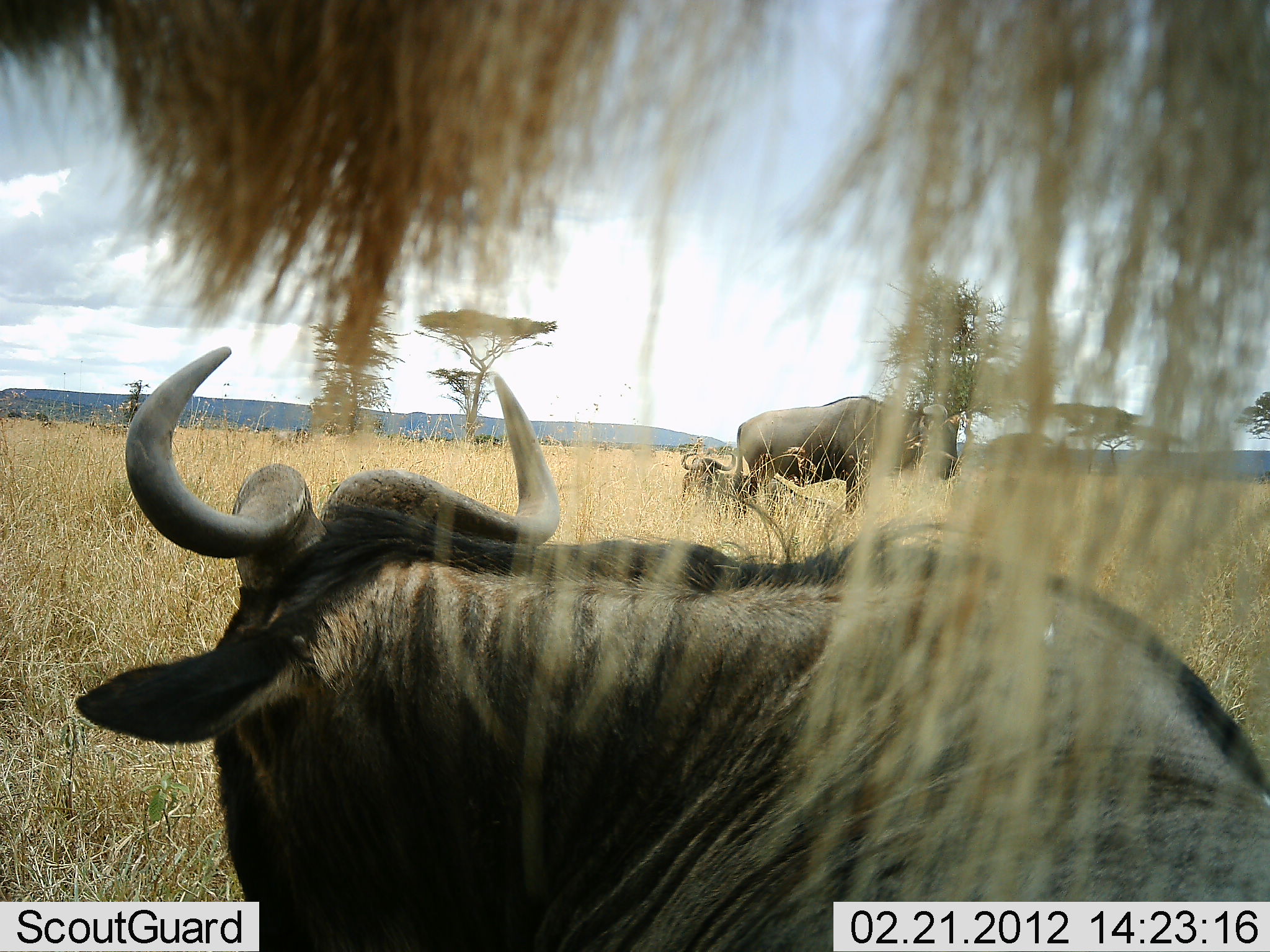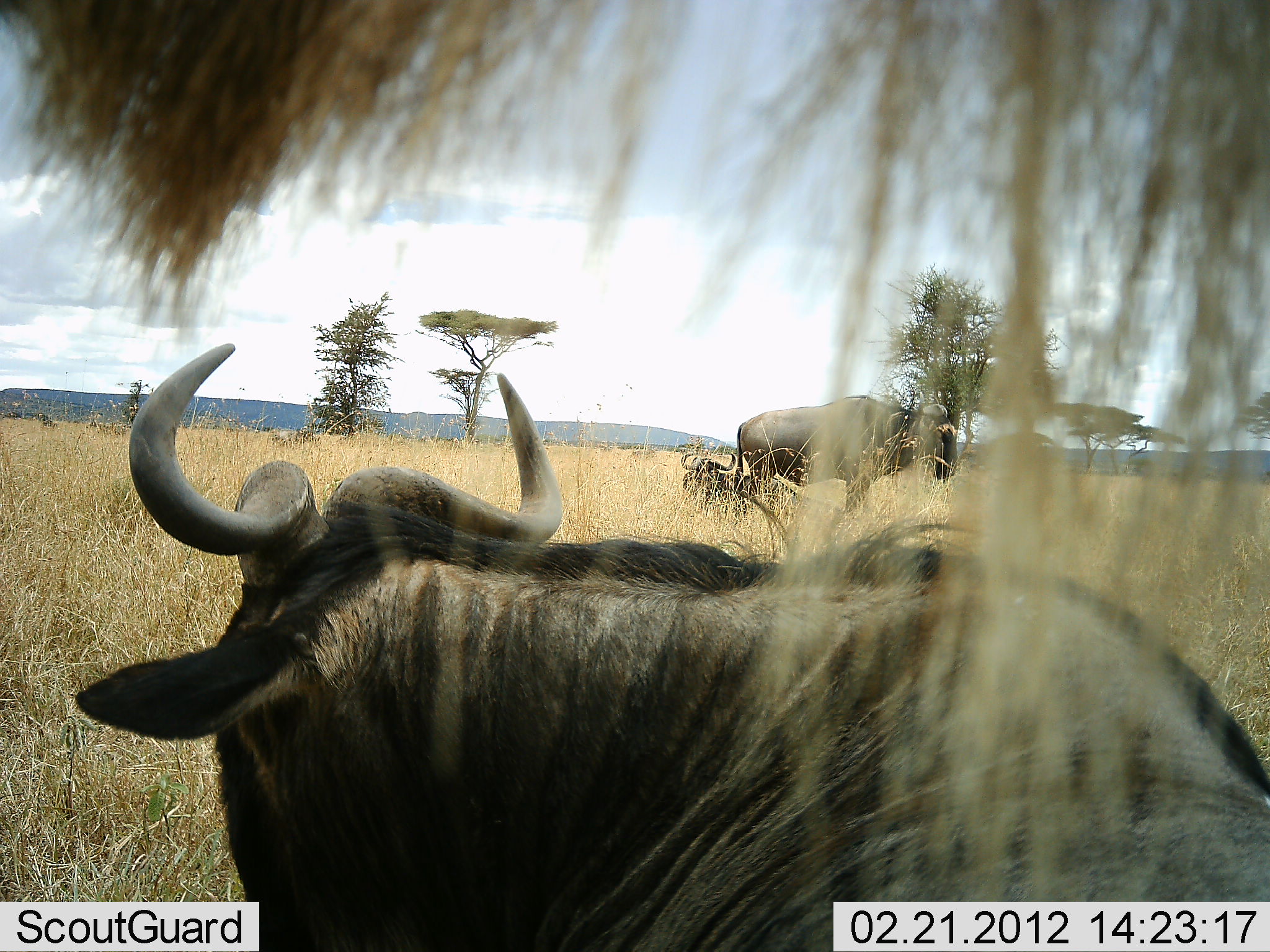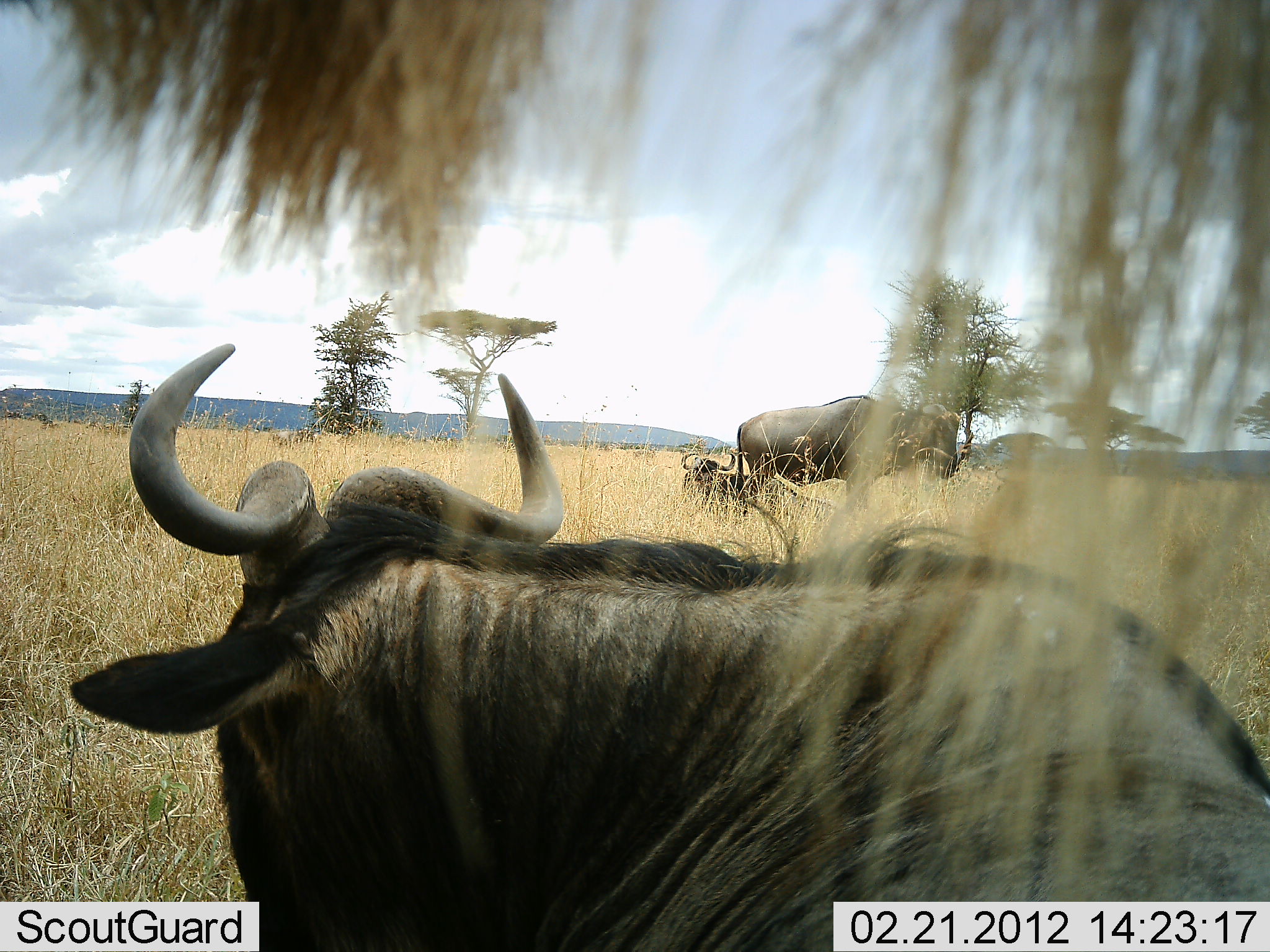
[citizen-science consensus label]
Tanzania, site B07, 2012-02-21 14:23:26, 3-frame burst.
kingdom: Animalia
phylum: Chordata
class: Mammalia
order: Artiodactyla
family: Bovidae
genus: Connochaetes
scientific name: Connochaetes taurinus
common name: blue wildebeest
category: wildebeest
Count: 4.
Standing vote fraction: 91%.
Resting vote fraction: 73%.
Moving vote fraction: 5%.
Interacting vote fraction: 0%.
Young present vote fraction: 18%.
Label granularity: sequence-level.